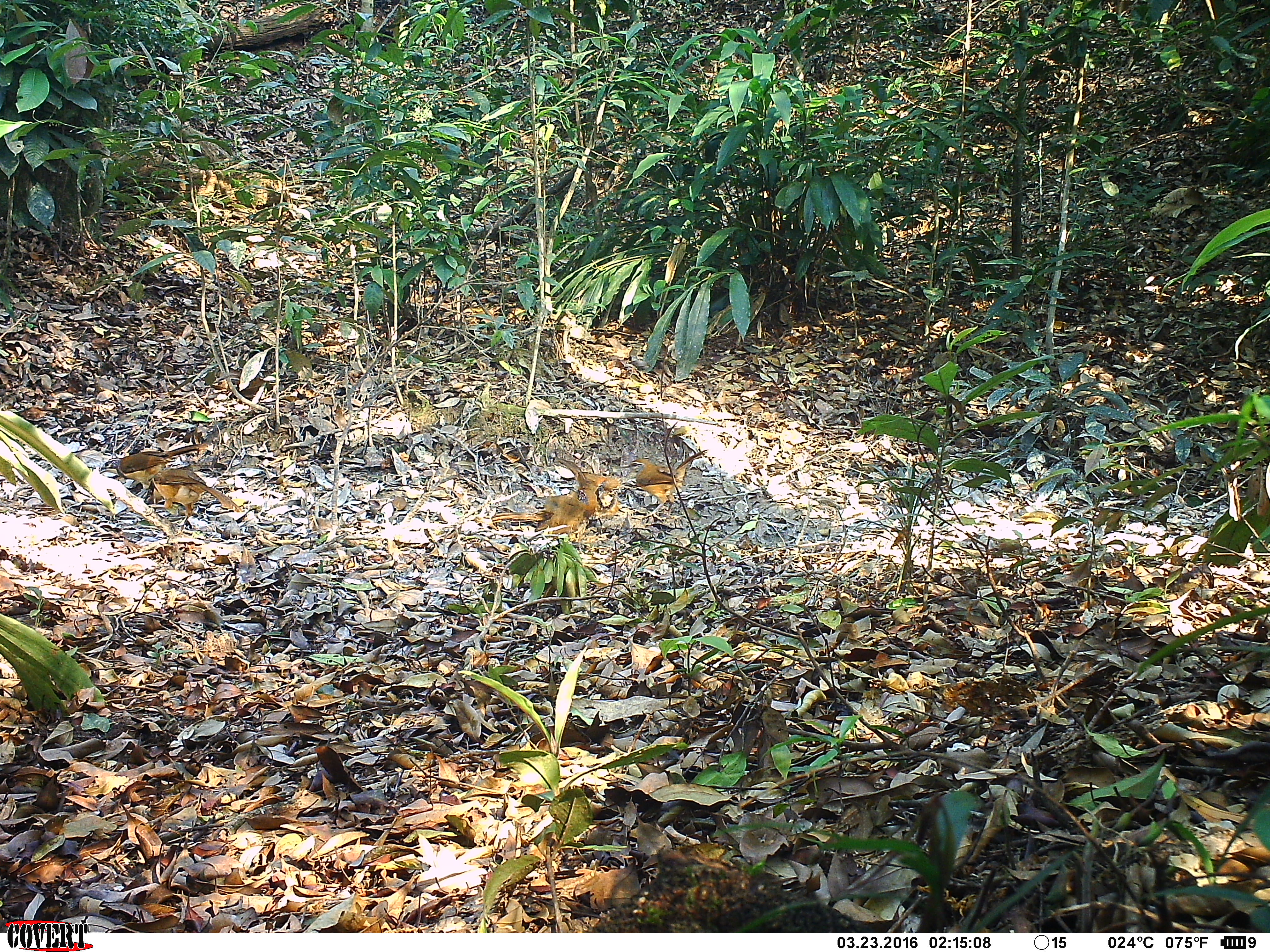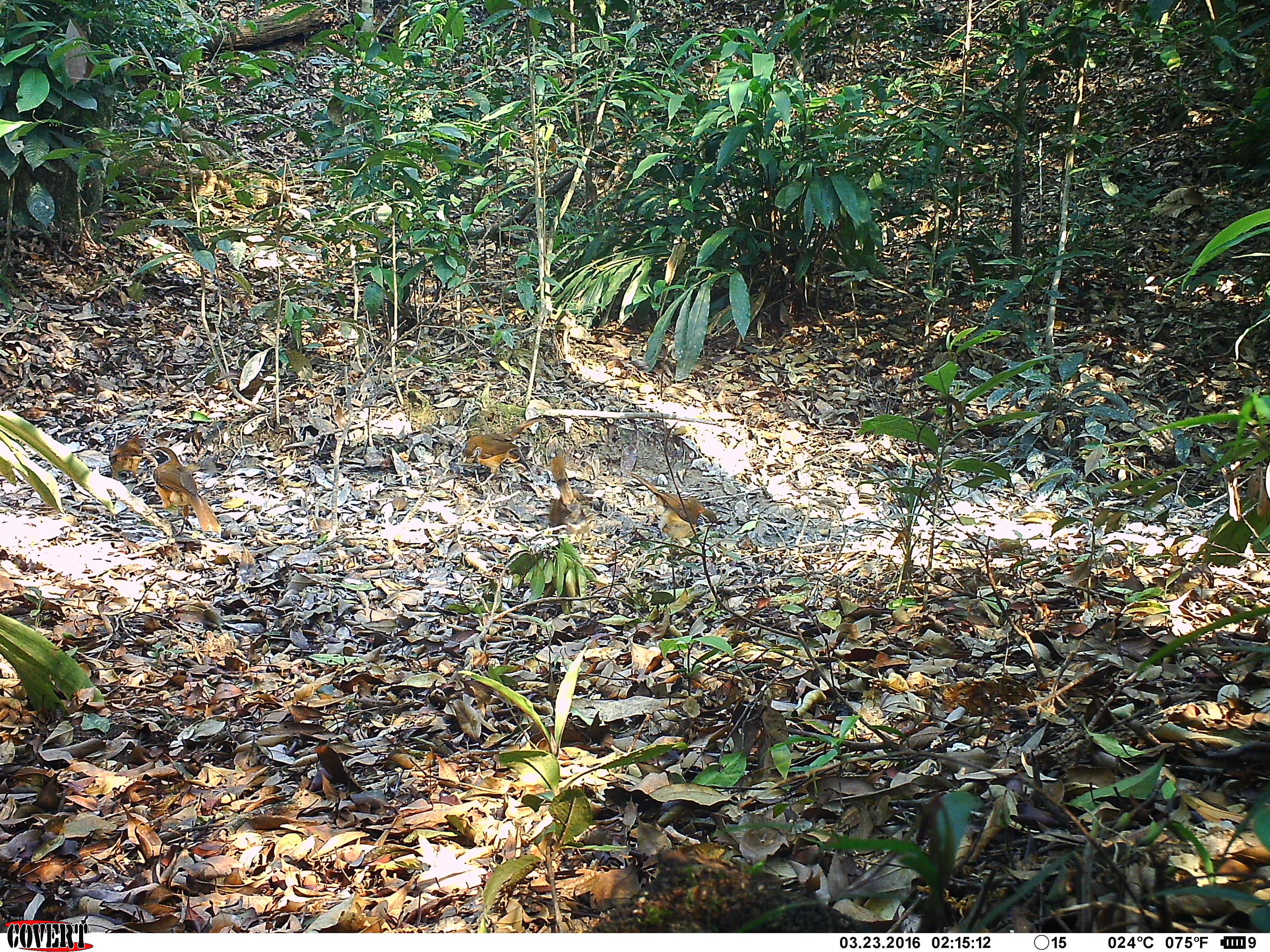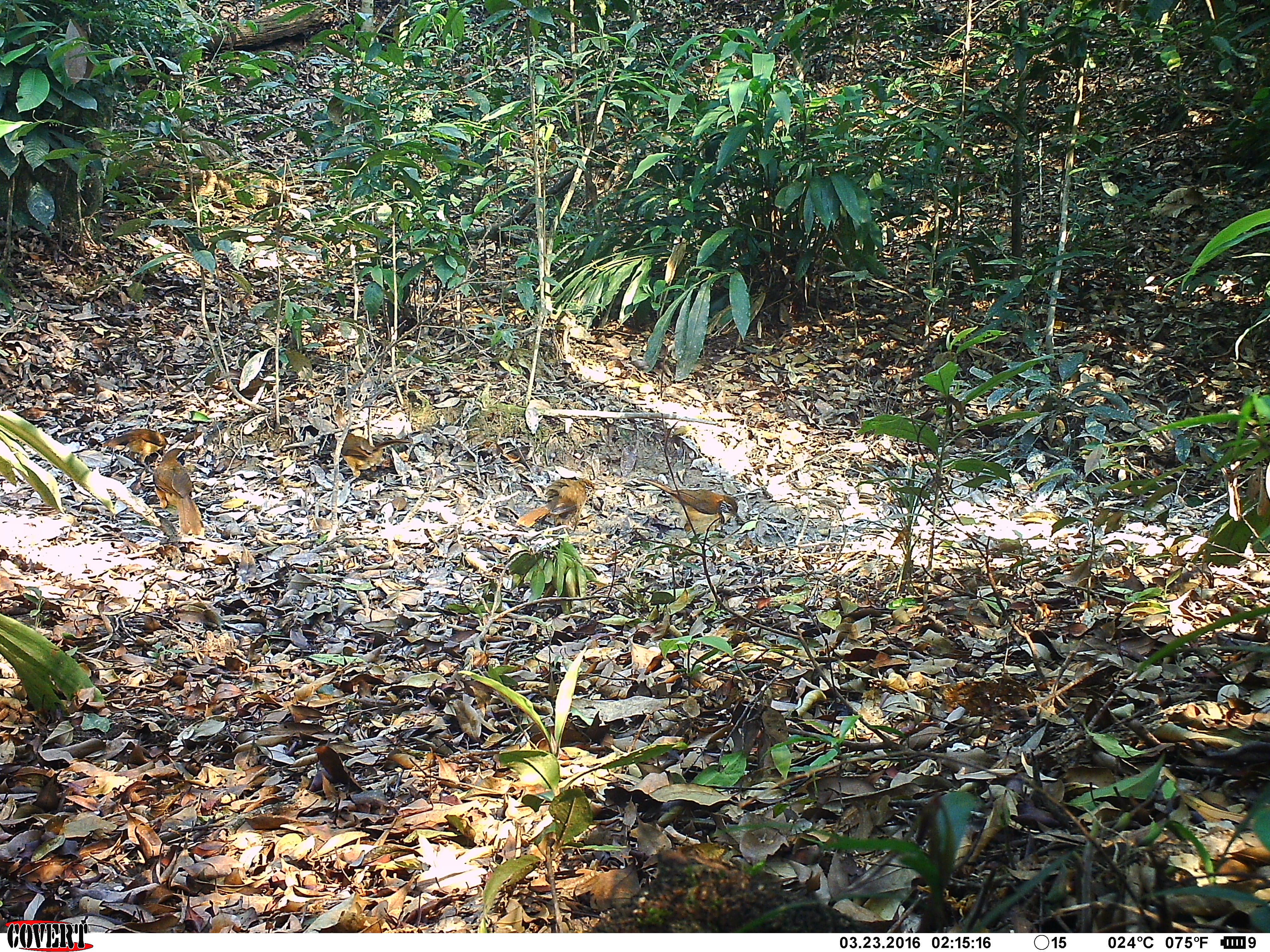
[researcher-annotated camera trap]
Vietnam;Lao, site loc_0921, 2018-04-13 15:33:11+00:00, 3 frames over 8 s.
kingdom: Animalia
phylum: Chordata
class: Aves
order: Passeriformes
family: Leiothrichidae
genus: Pterorhinus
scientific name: Pterorhinus pectoralis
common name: necklaced laughingthrush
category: necklaced laughingthrush sp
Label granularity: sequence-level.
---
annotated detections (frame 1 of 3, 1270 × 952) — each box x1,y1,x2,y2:
necklaced laughingthrush sp: 490,492,603,543; 630,448,710,514; 148,468,243,520; 111,443,209,490; 558,457,623,526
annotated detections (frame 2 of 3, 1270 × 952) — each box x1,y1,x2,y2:
necklaced laughingthrush sp: 146,446,222,536; 624,470,708,544; 461,415,547,487; 545,453,585,526; 108,434,145,480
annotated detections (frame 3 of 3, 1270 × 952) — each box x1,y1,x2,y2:
necklaced laughingthrush sp: 637,478,744,538; 515,476,601,532; 153,448,204,535; 340,432,413,480; 102,428,169,470